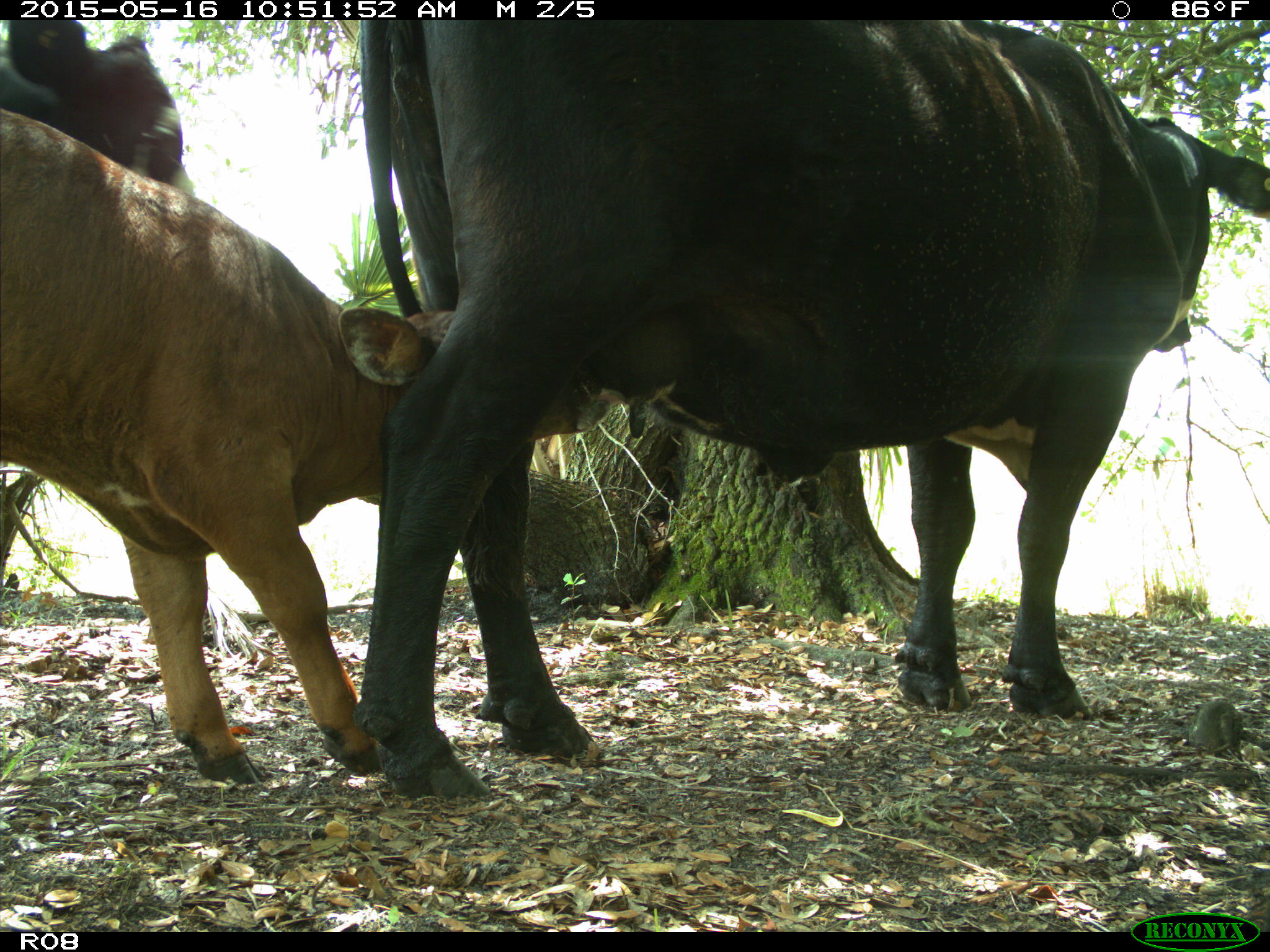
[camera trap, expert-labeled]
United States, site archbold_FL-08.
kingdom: Animalia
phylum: Chordata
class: Mammalia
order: Artiodactyla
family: Bovidae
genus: Bos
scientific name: Bos taurus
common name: domestic cow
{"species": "Bos taurus (domestic cow)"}